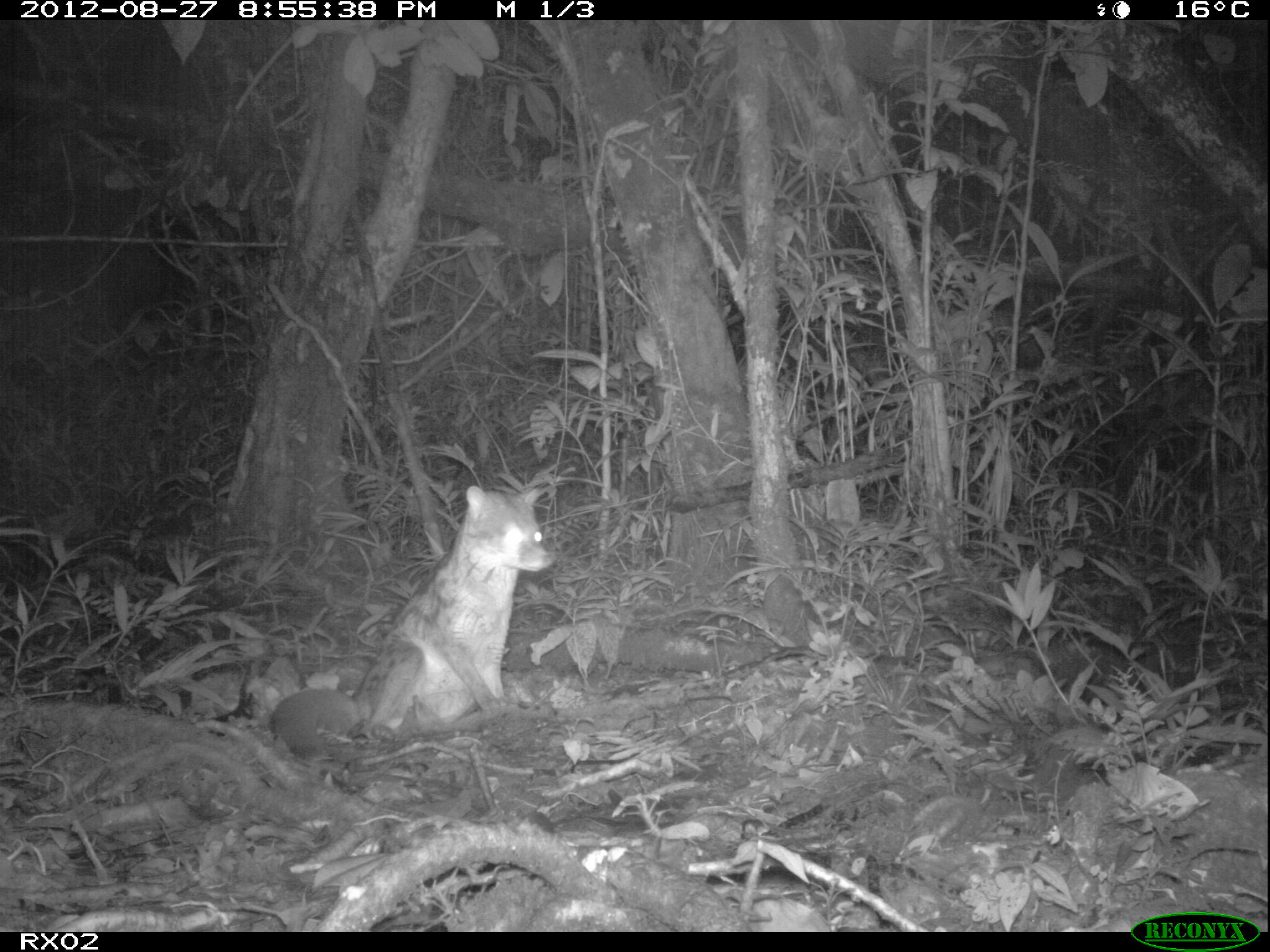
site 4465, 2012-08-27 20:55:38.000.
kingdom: Animalia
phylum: Chordata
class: Mammalia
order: Carnivora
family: Eupleridae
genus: Fossa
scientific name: Fossa fossana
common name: fanaloka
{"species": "Fossa fossana (fanaloka)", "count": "1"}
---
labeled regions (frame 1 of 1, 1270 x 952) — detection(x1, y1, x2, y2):
fossa fossana: detection(268, 477, 559, 763)